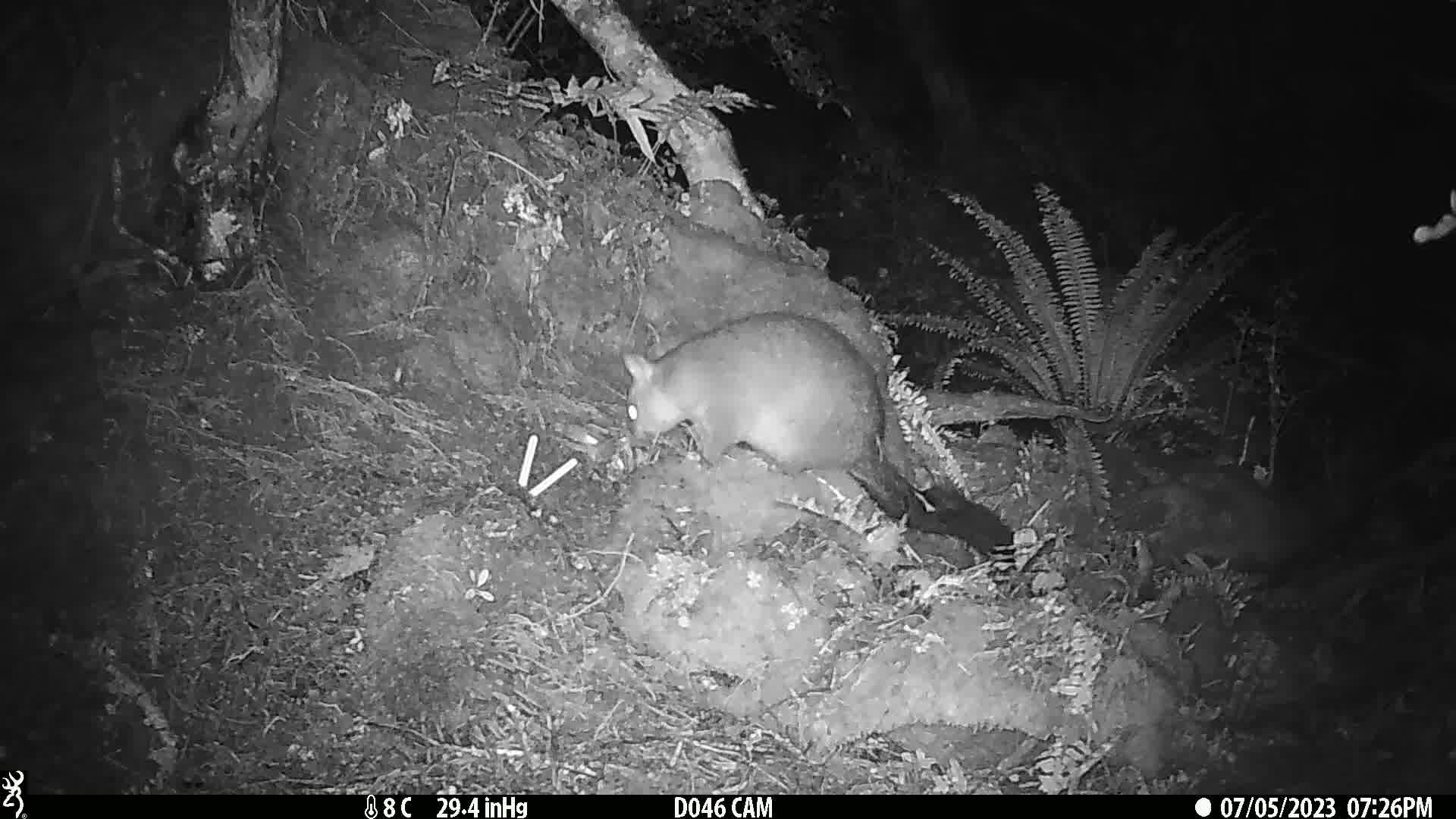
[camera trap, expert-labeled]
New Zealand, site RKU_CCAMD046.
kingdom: Animalia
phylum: Chordata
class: Mammalia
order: Diprotodontia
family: Phalangeridae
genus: Trichosurus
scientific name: Trichosurus vulpecula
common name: common brushtail possum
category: possum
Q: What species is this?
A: Possum (common brushtail possum) (Trichosurus vulpecula).